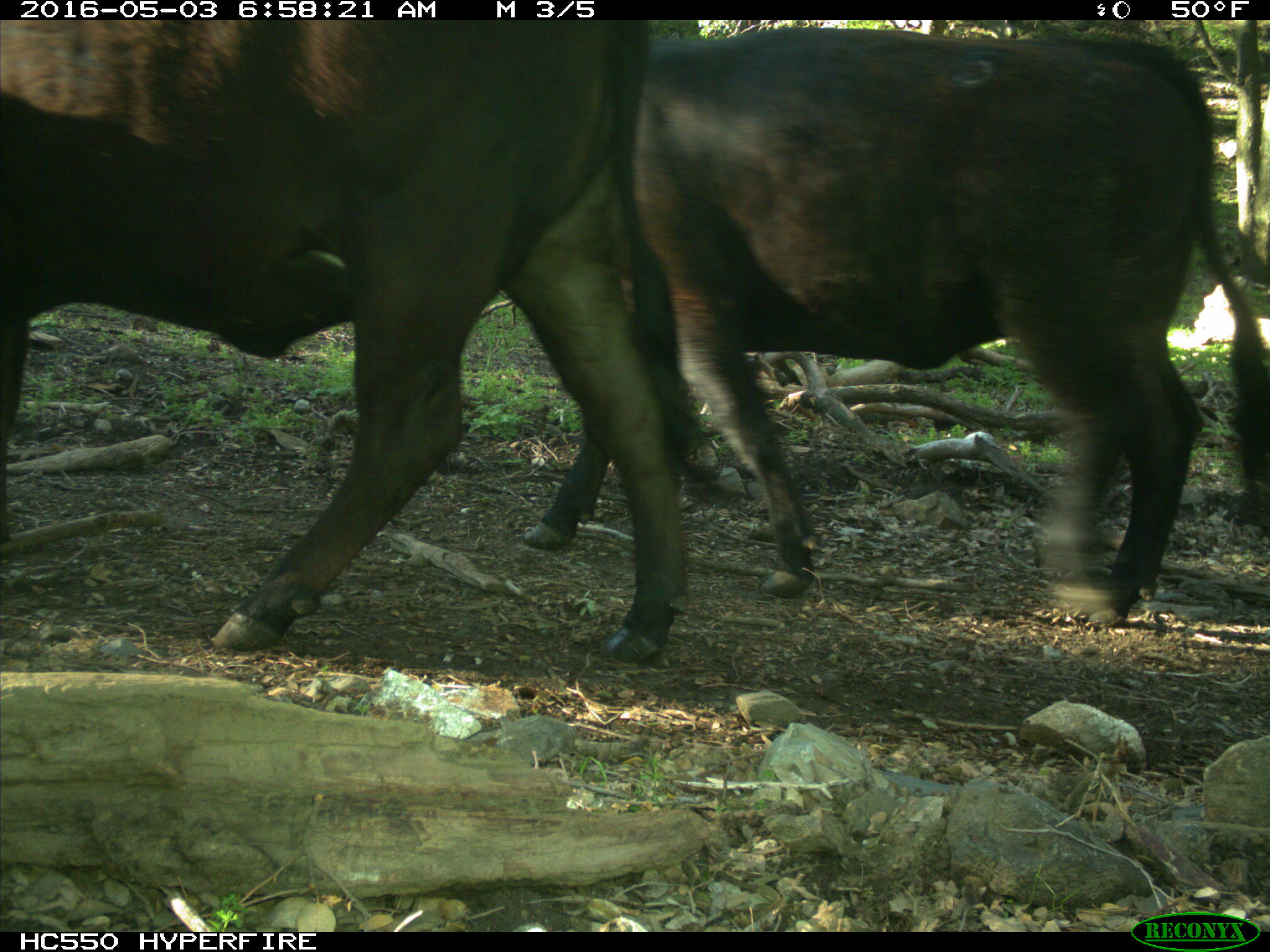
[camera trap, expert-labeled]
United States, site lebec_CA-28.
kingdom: Animalia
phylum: Chordata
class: Mammalia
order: Artiodactyla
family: Bovidae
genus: Bos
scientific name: Bos taurus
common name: domestic cow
Bos taurus (domestic cow).